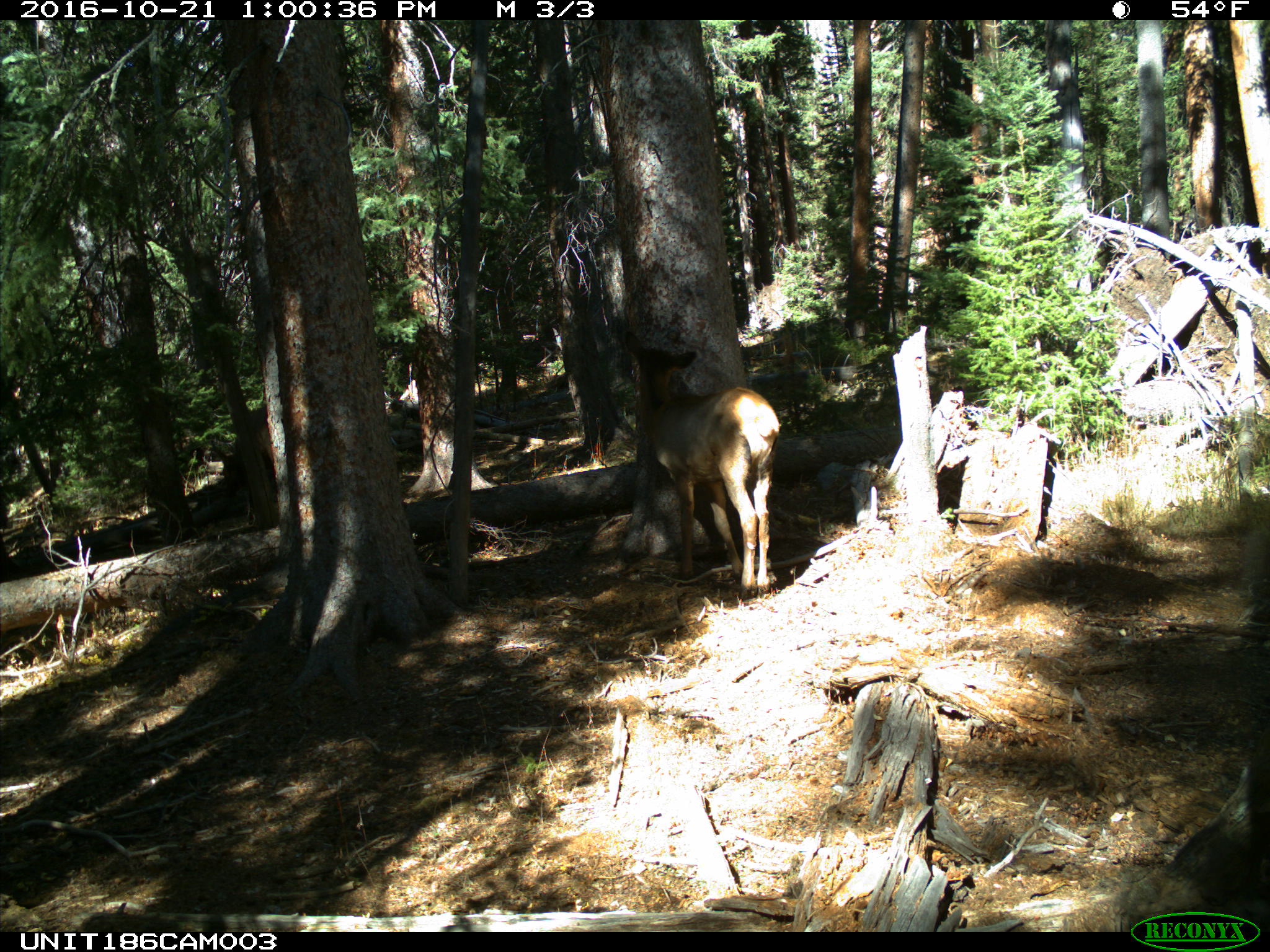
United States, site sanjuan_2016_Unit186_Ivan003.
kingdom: Animalia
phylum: Chordata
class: Mammalia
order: Artiodactyla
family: Cervidae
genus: Cervus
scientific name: Cervus elaphus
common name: red deer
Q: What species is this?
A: Cervus elaphus (red deer).